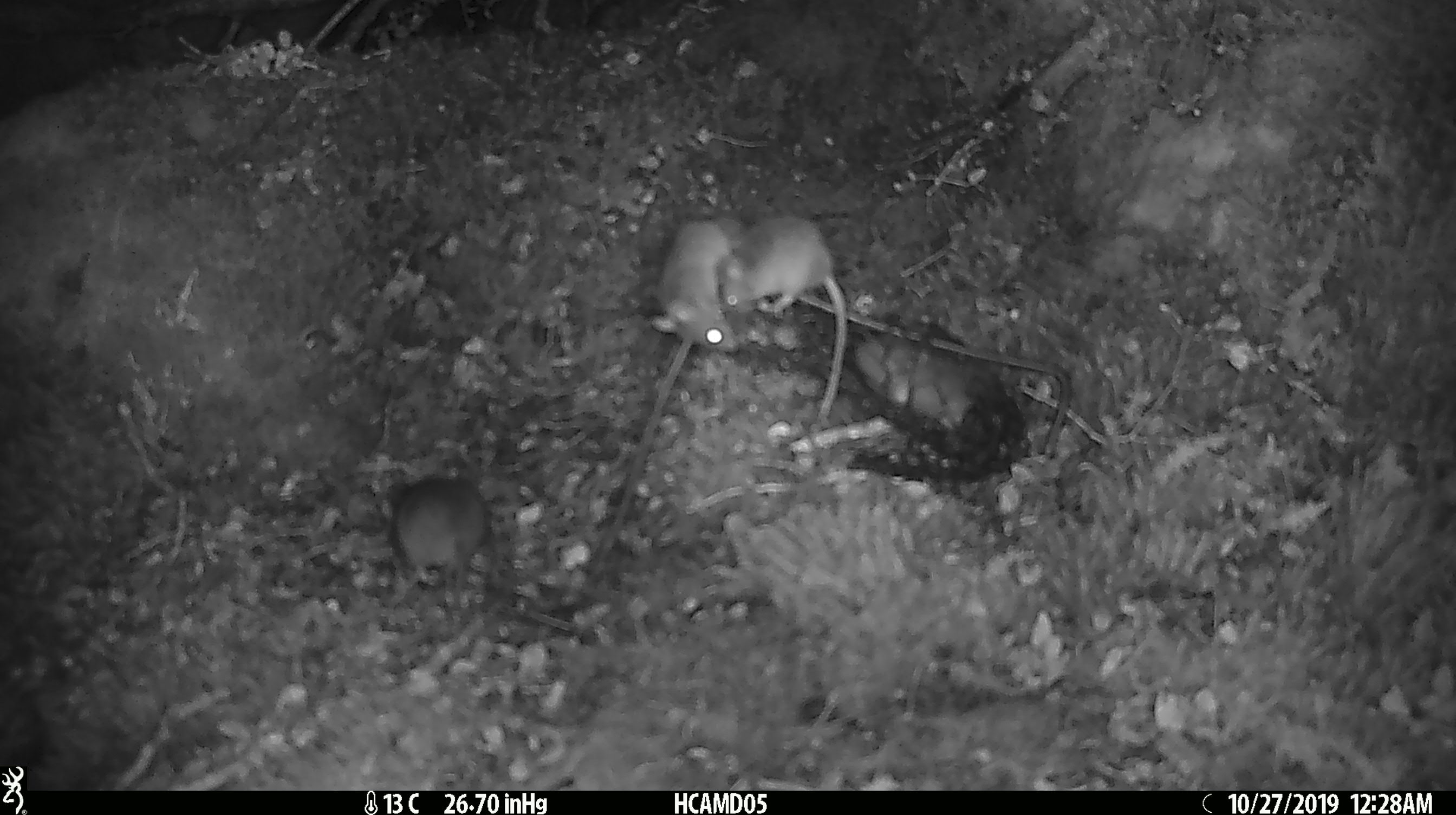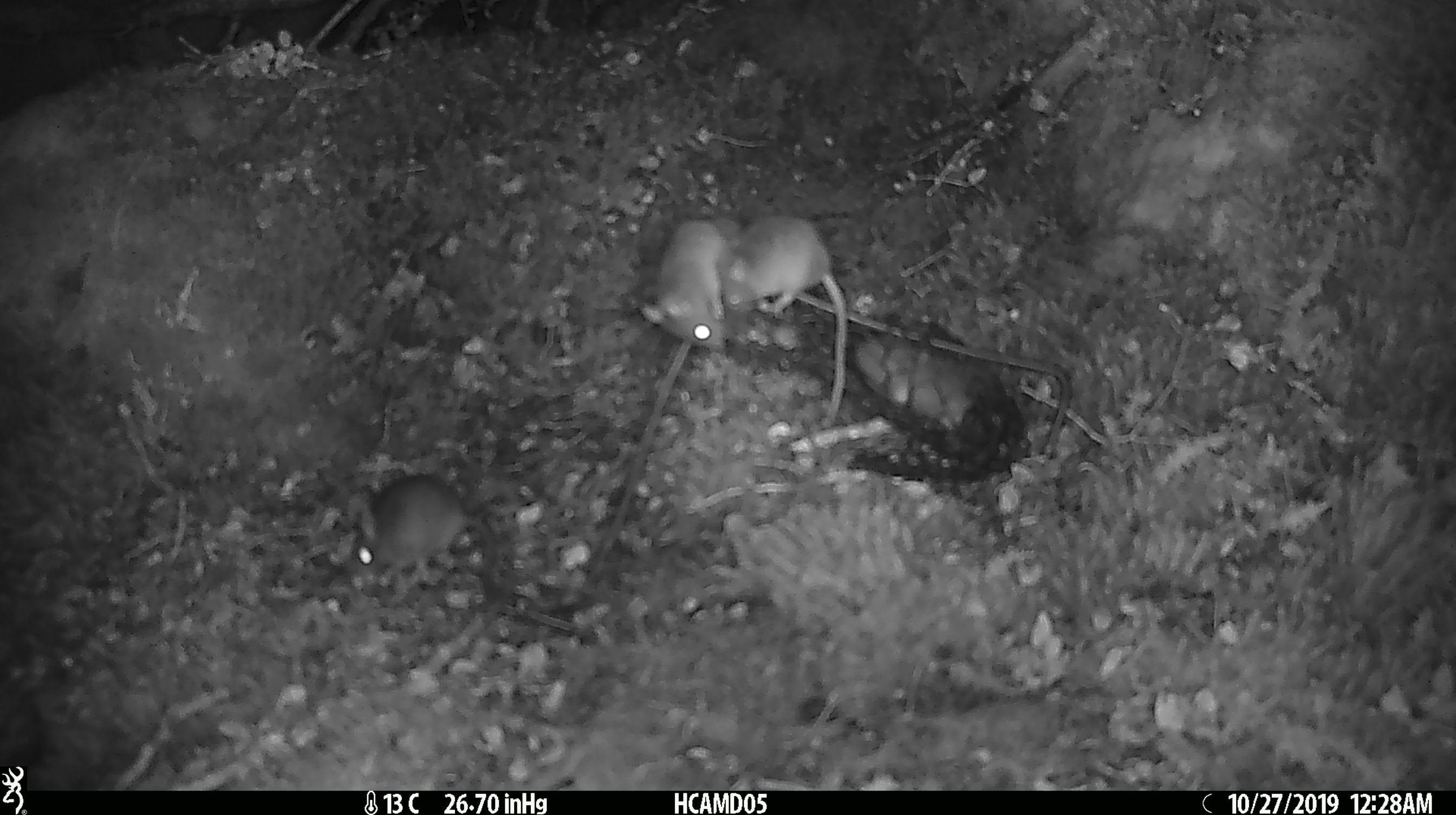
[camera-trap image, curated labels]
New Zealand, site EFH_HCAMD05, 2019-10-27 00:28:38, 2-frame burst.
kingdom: Animalia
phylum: Chordata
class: Mammalia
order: Rodentia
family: Muridae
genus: Mus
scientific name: Mus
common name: mouse